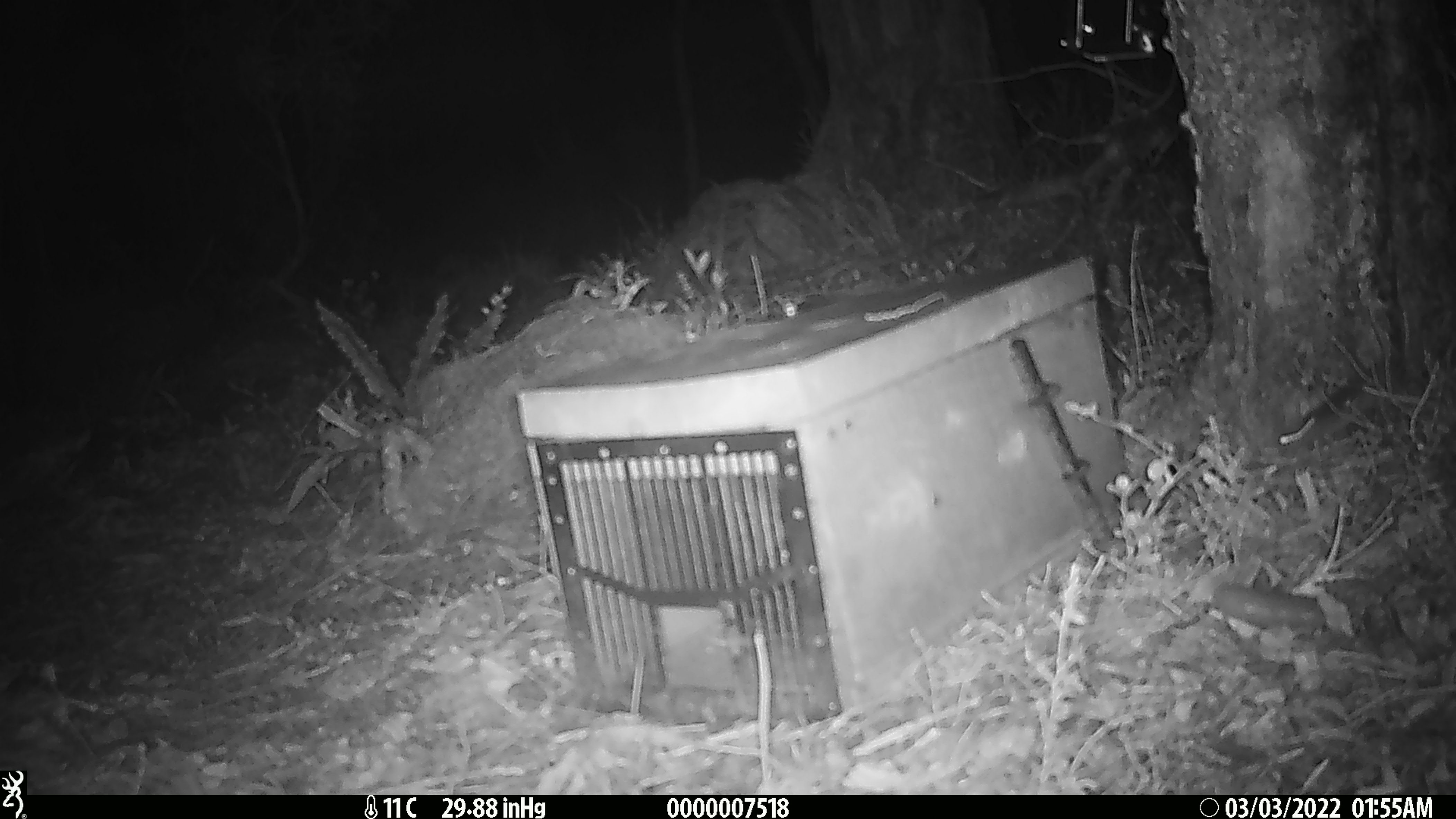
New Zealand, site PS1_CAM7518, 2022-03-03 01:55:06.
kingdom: Animalia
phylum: Chordata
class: Mammalia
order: Rodentia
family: Muridae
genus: Mus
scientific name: Mus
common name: mouse